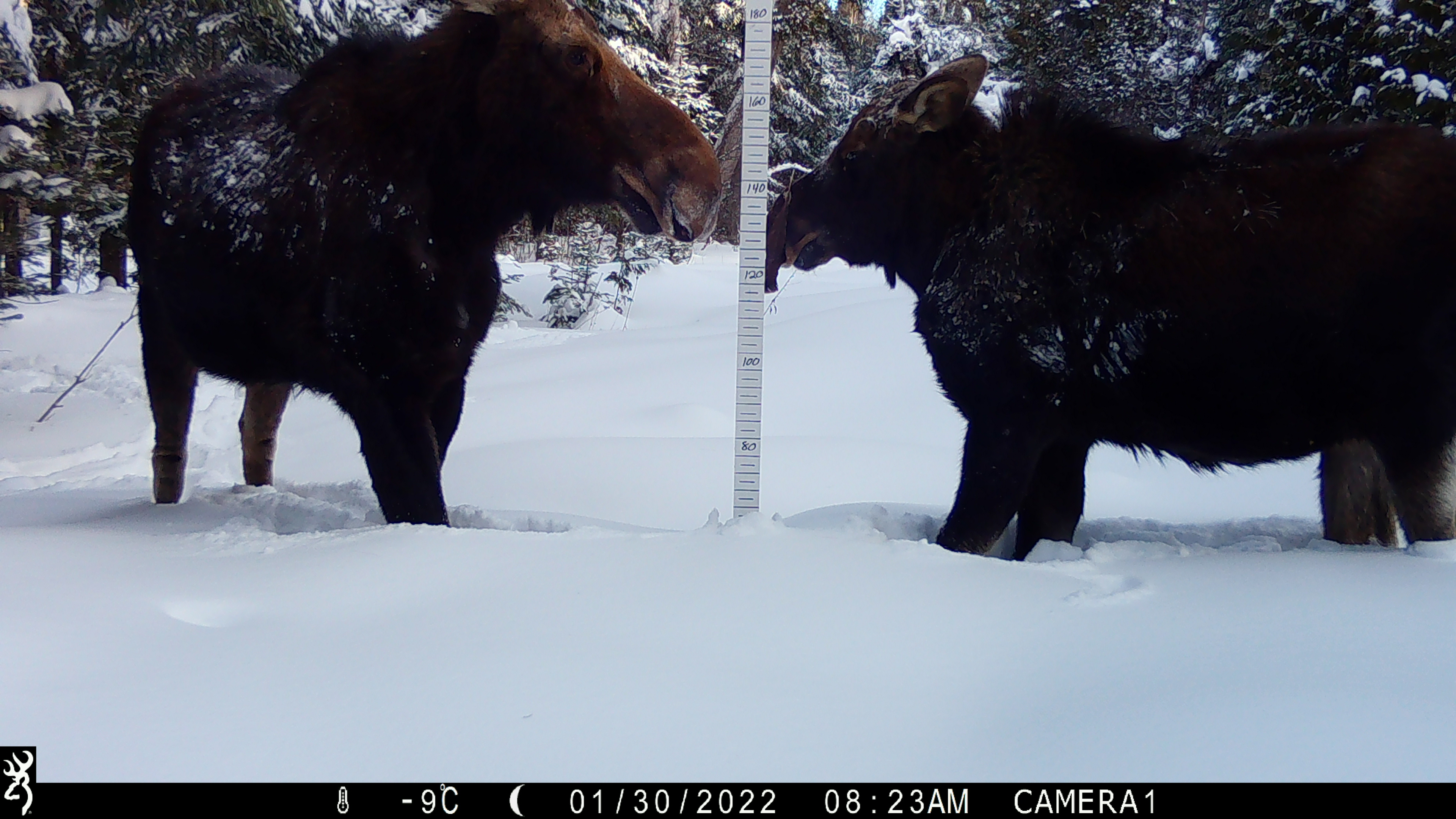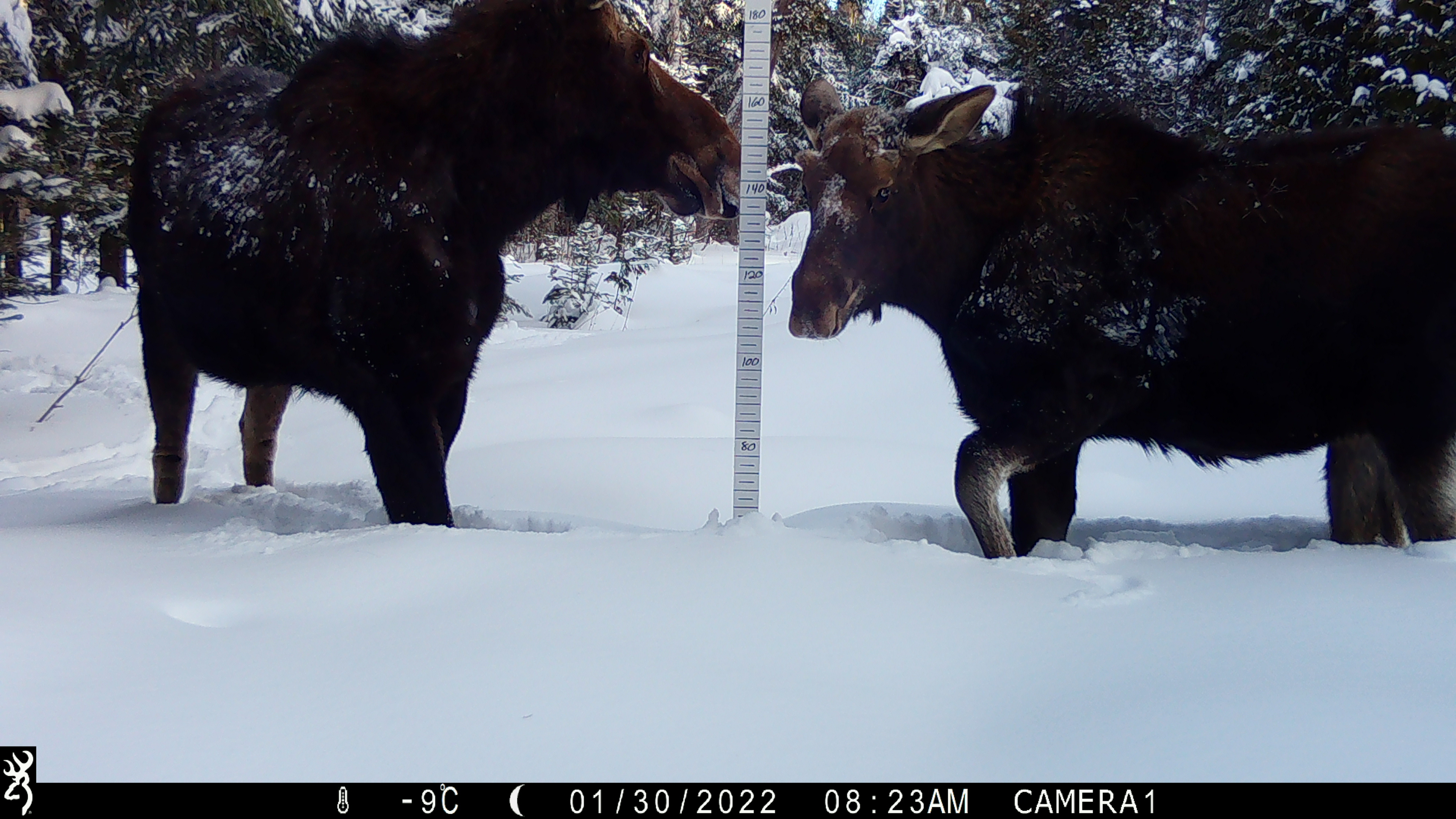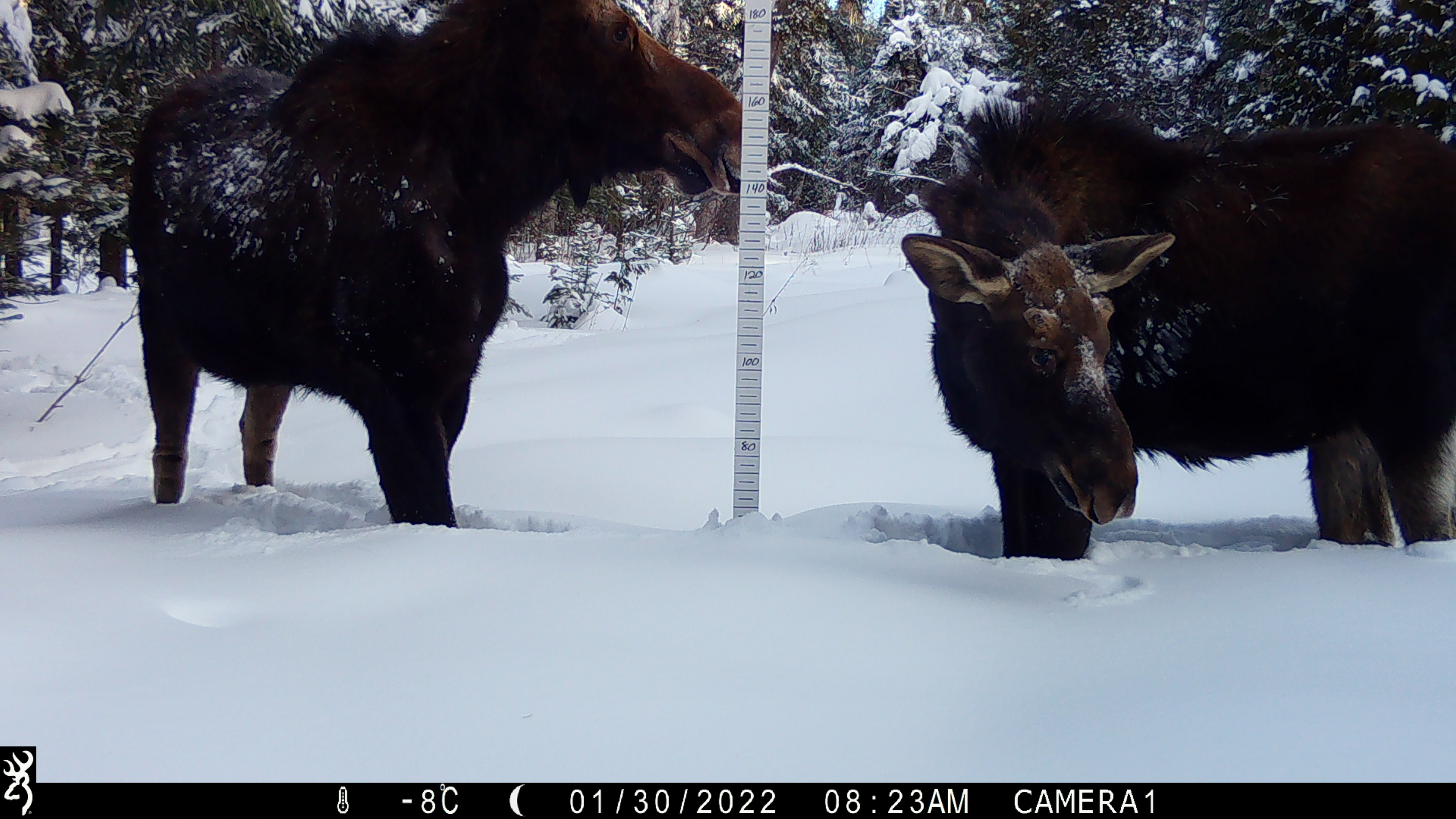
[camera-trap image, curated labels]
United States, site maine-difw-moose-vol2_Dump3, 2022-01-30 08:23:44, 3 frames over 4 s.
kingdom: Animalia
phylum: Chordata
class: Mammalia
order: Artiodactyla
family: Cervidae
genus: Alces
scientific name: Alces alces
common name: moose